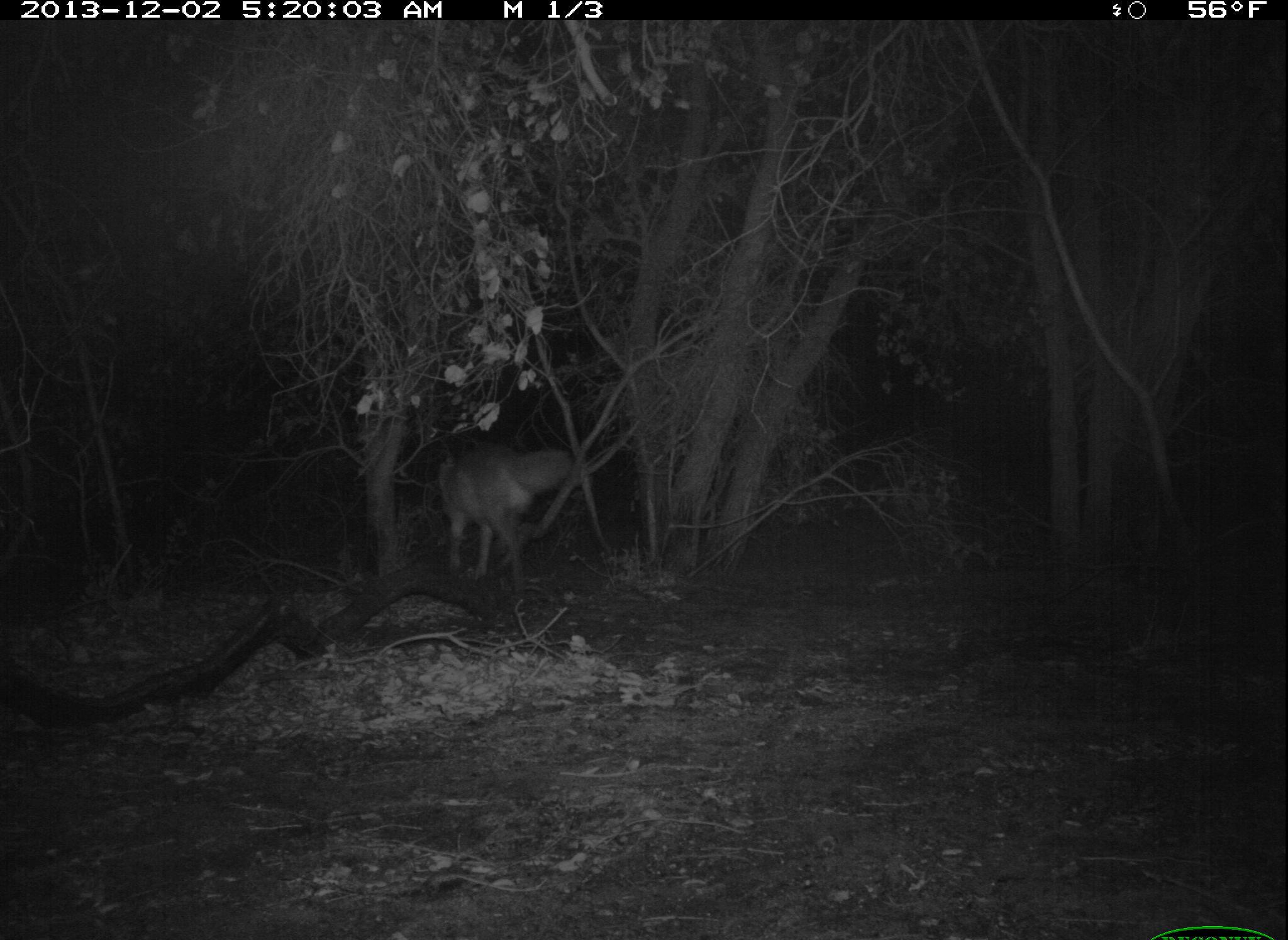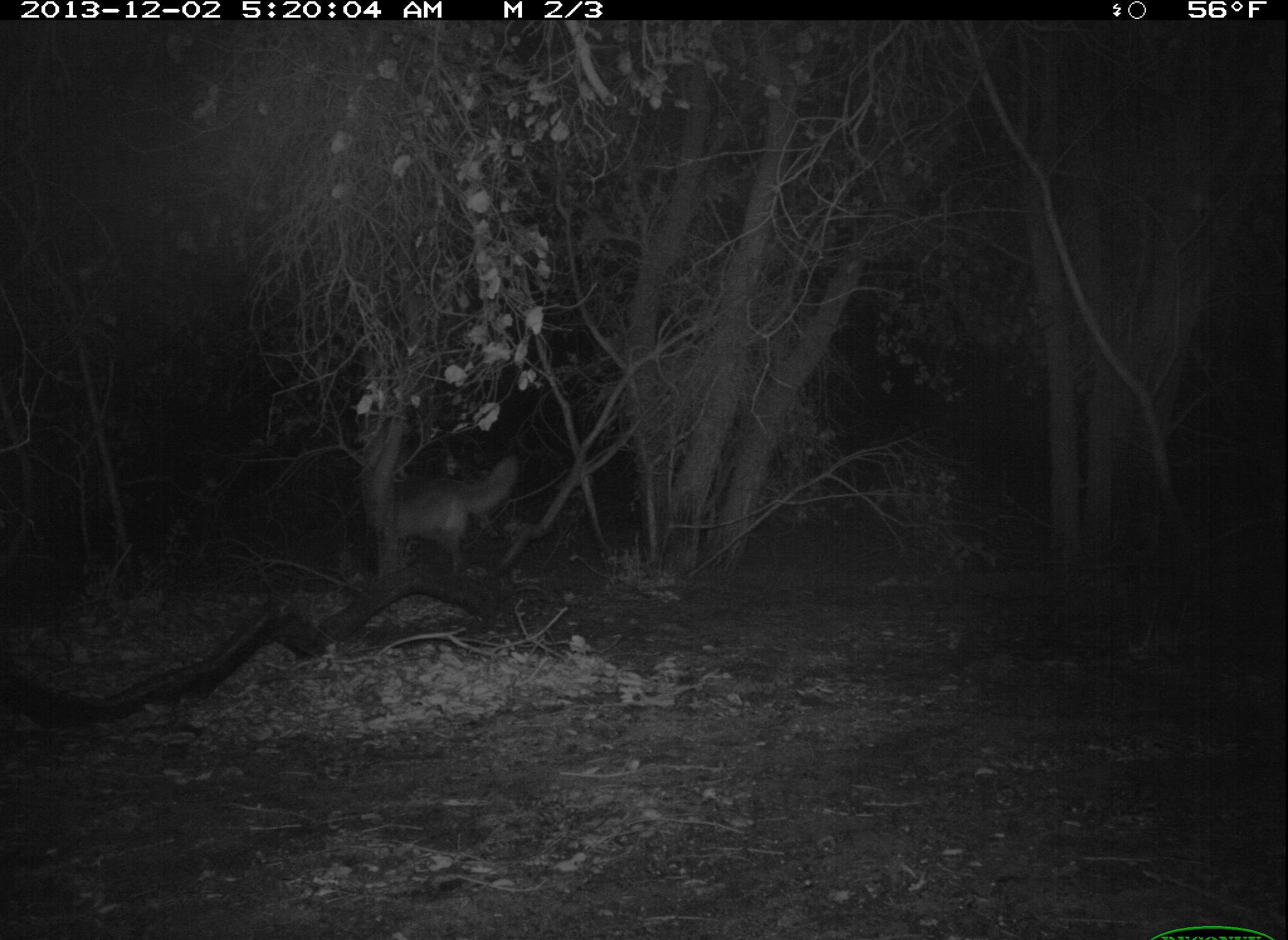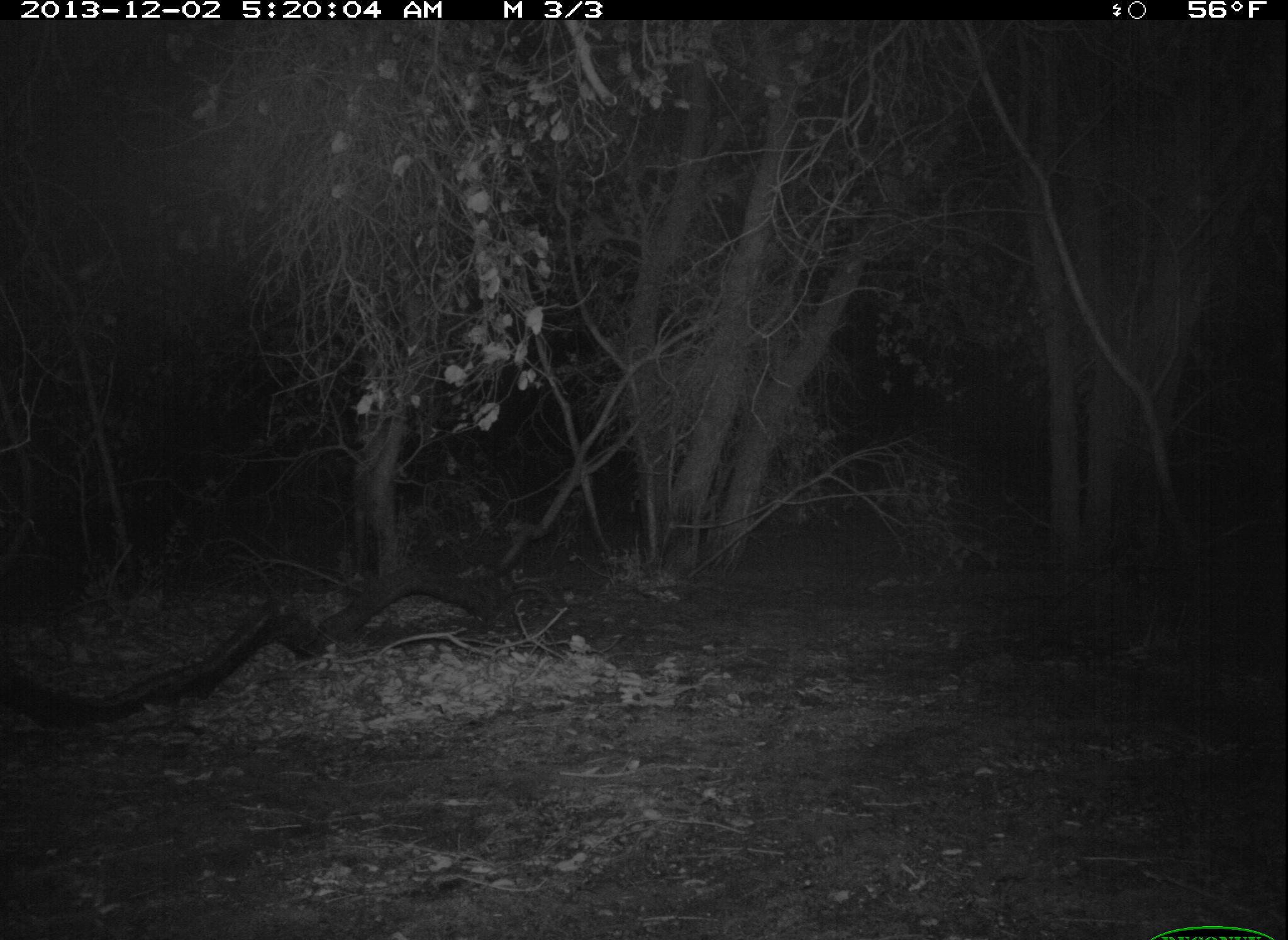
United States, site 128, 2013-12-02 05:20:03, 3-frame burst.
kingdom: Animalia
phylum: Chordata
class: Mammalia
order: Carnivora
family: Canidae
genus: Canis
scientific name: Canis latrans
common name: coyote